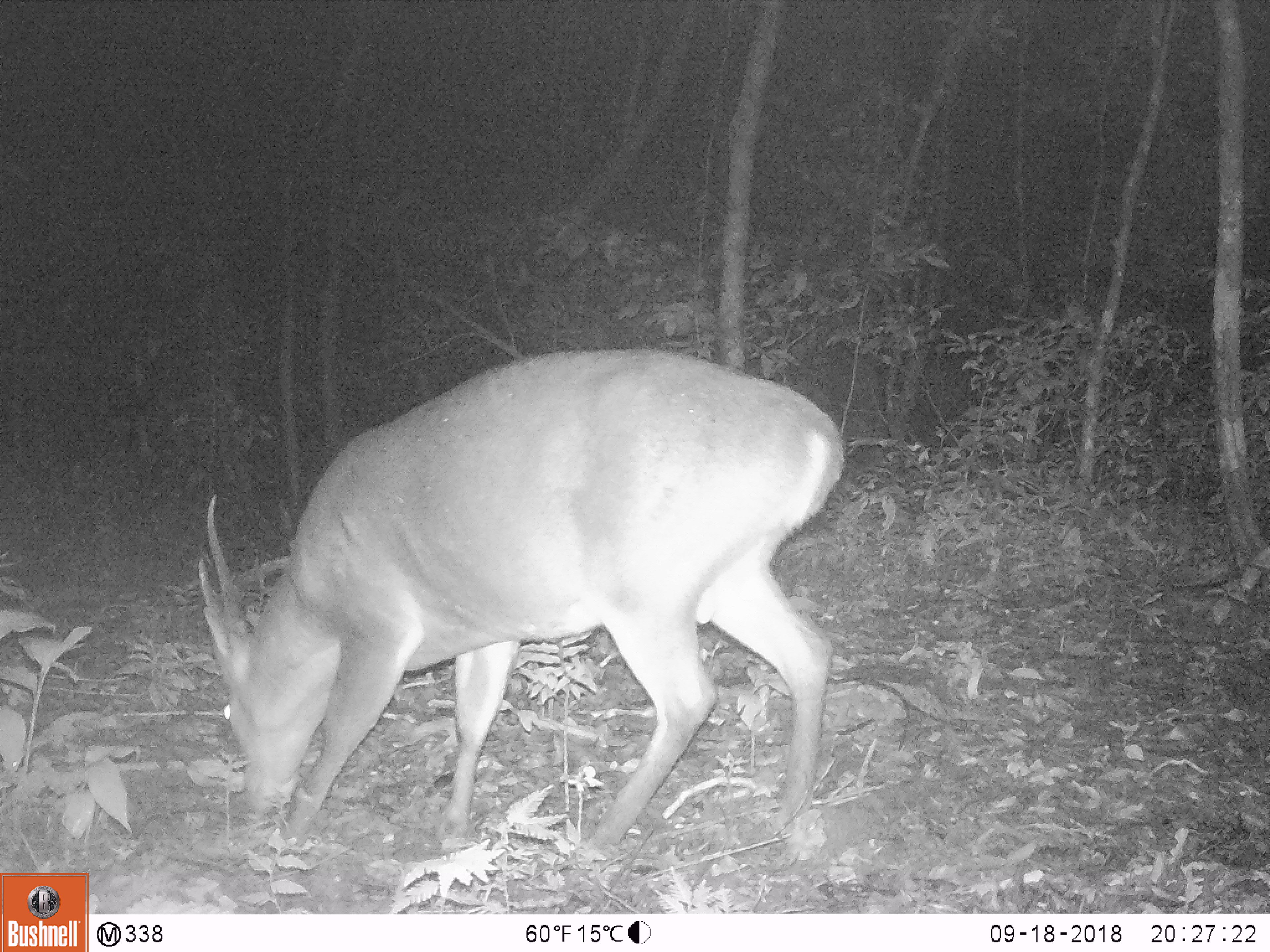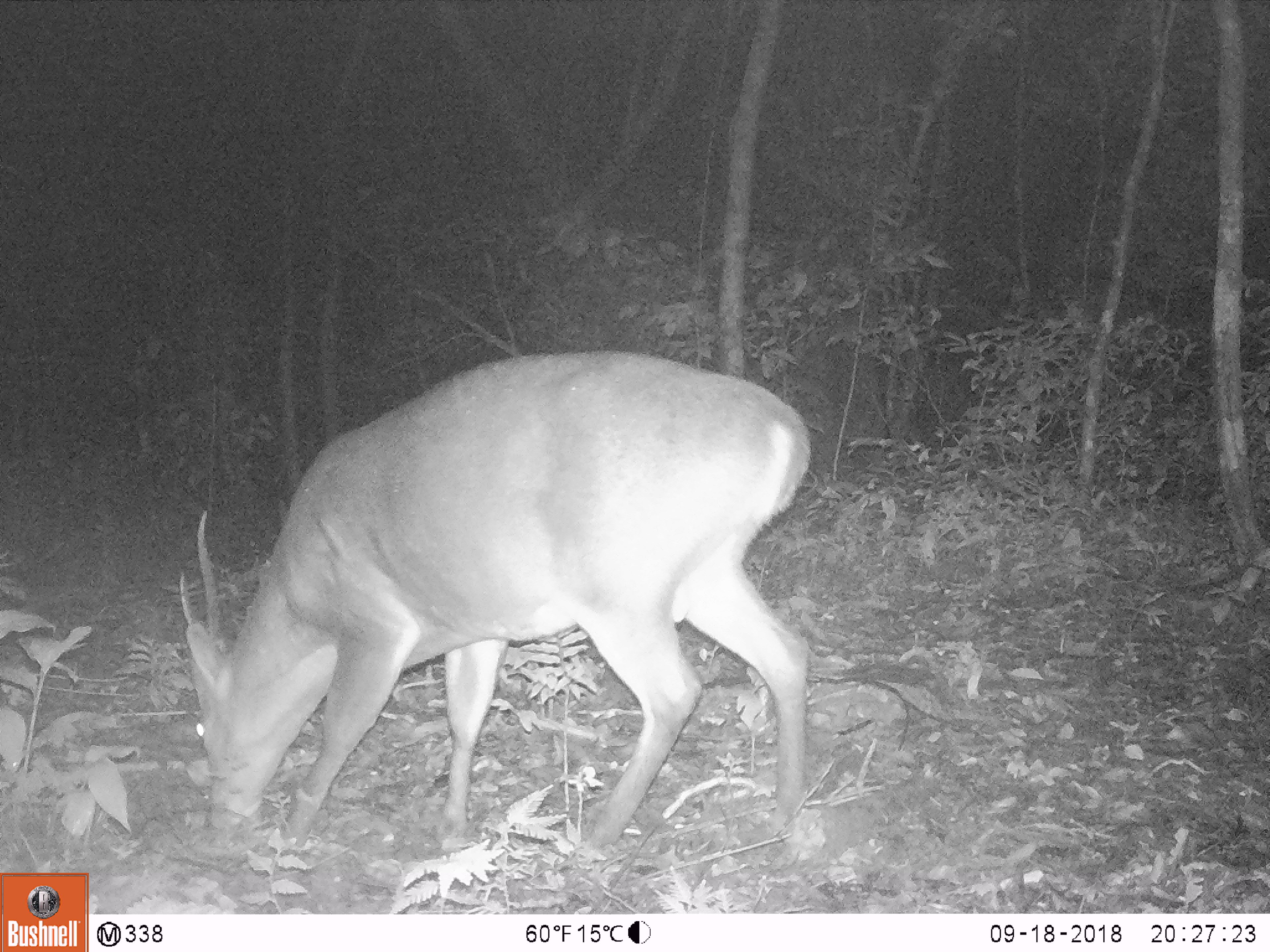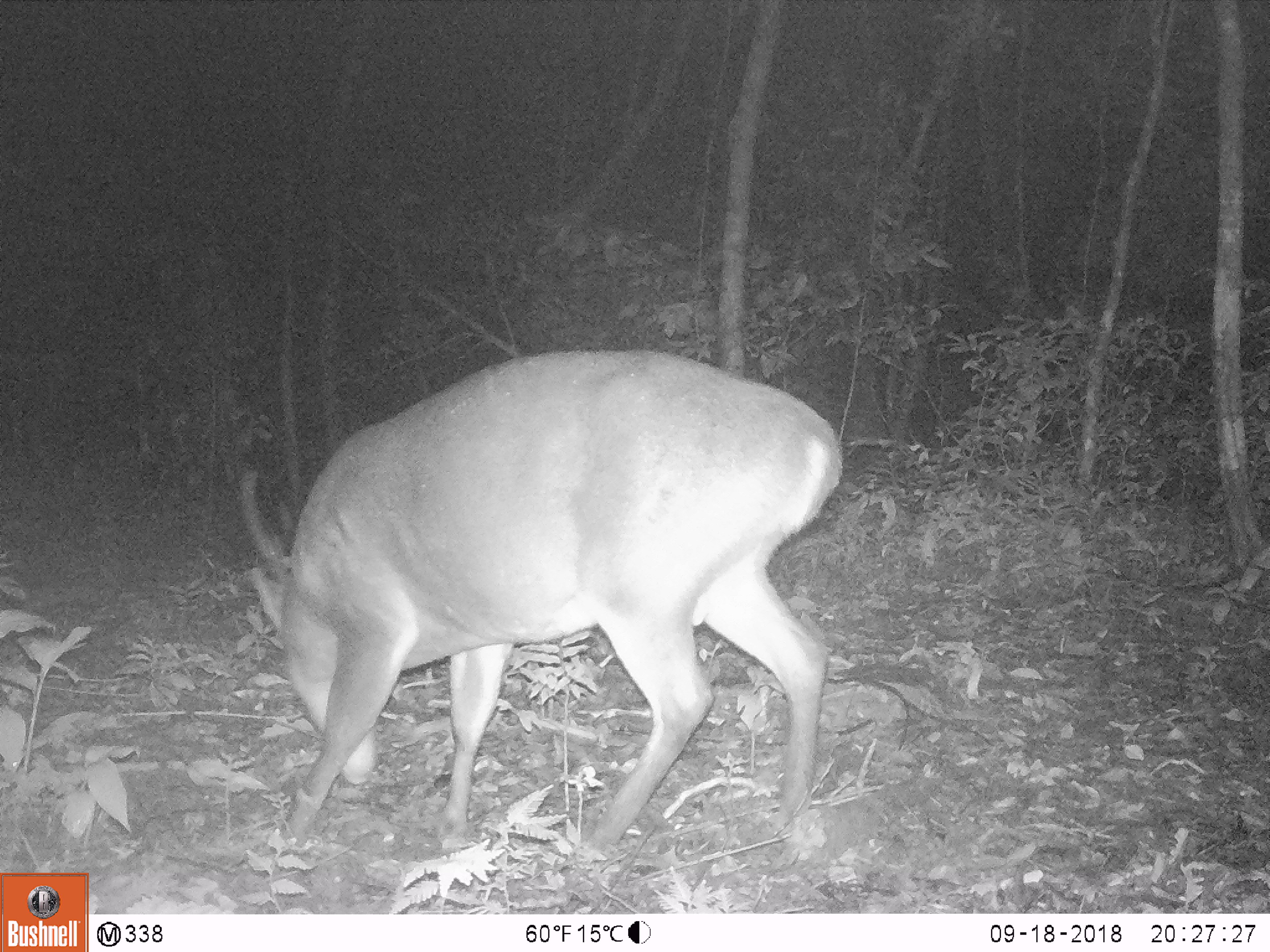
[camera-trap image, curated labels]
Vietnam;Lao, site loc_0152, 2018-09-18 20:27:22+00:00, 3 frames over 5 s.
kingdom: Animalia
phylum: Chordata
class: Mammalia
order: Artiodactyla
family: Cervidae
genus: Muntiacus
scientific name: Muntiacus vuquangensis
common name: large-antlered muntjac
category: large antlered muntjac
Large antlered muntjac (large-antlered muntjac) (Muntiacus vuquangensis). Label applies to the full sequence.